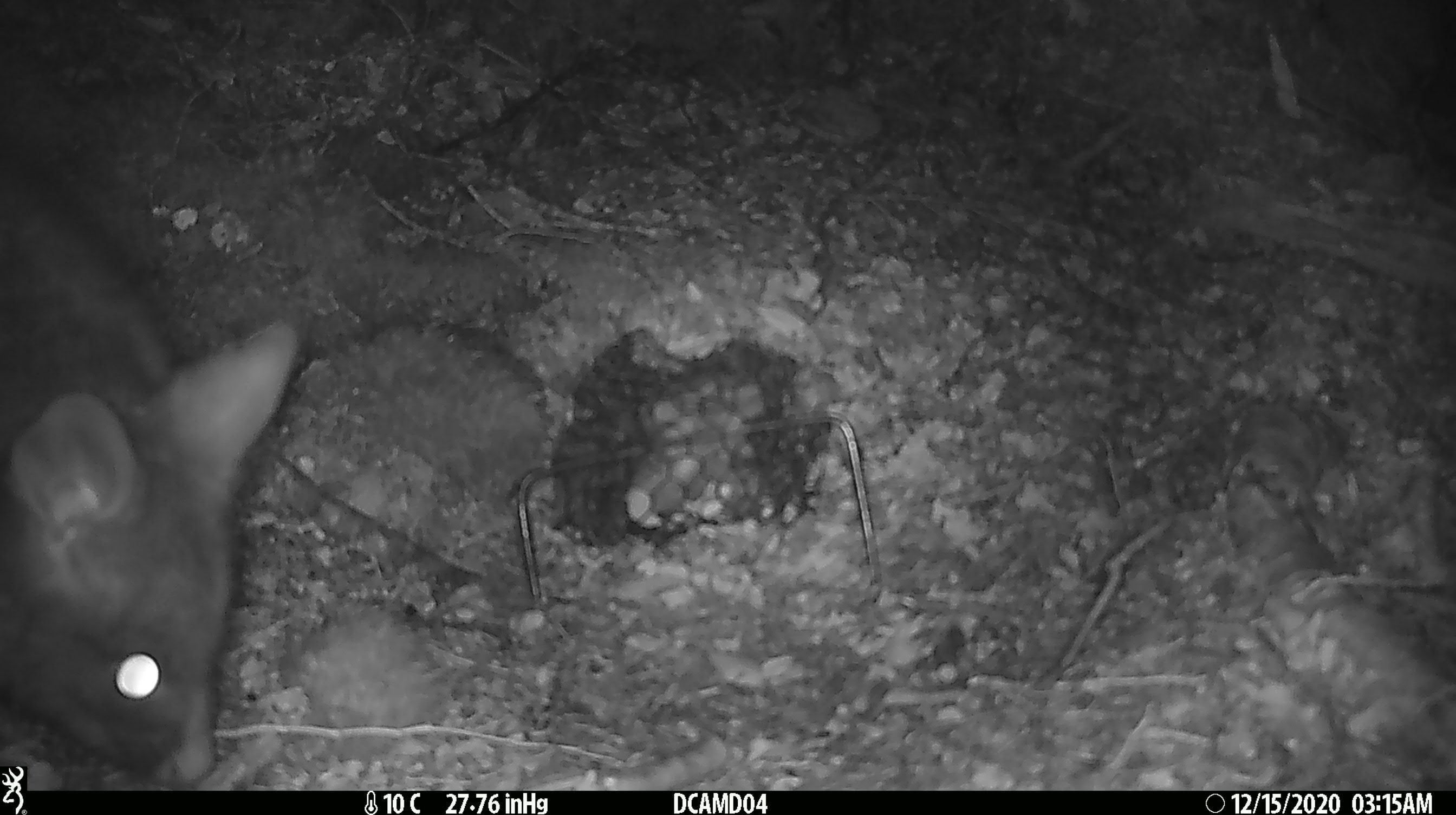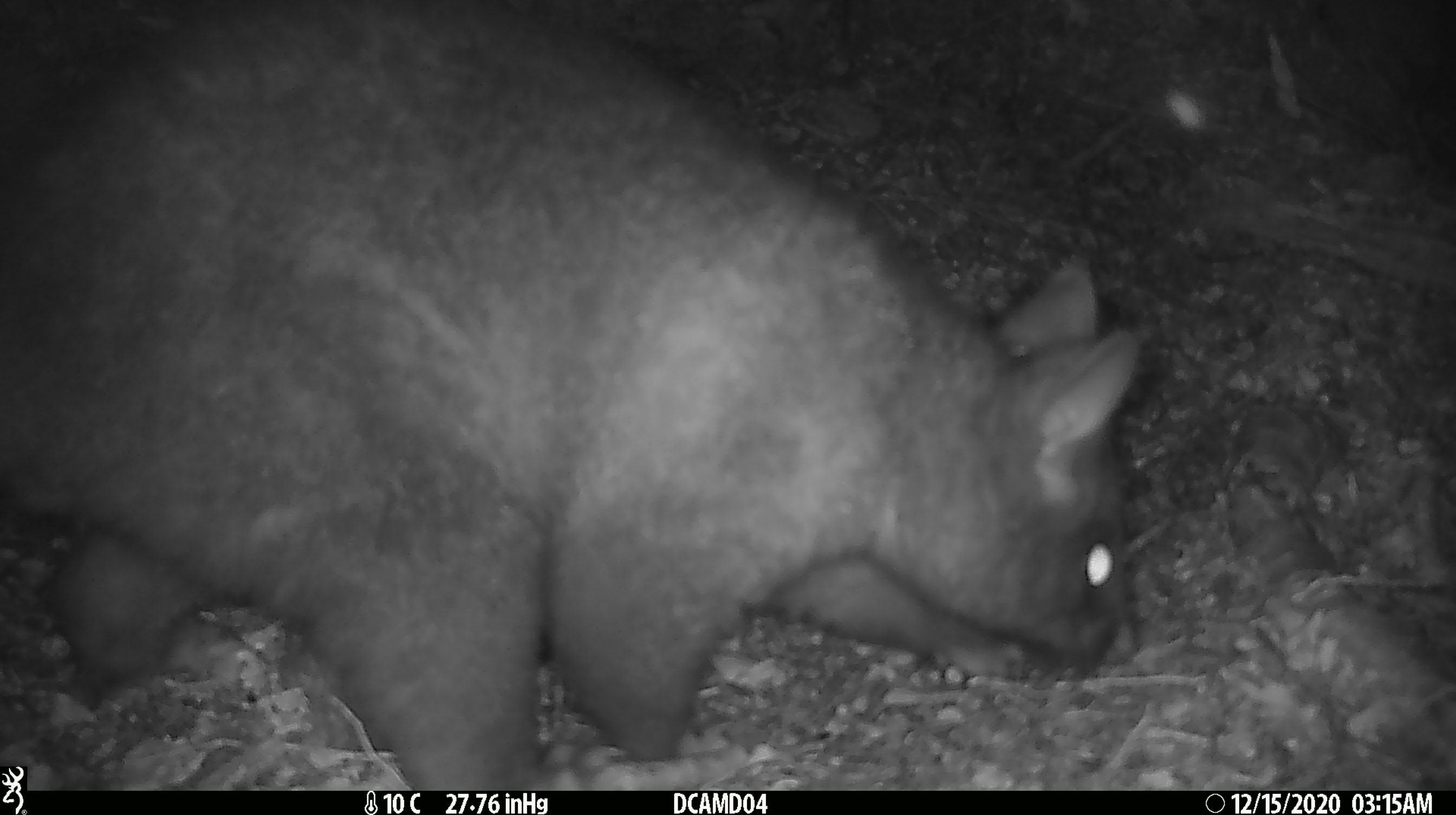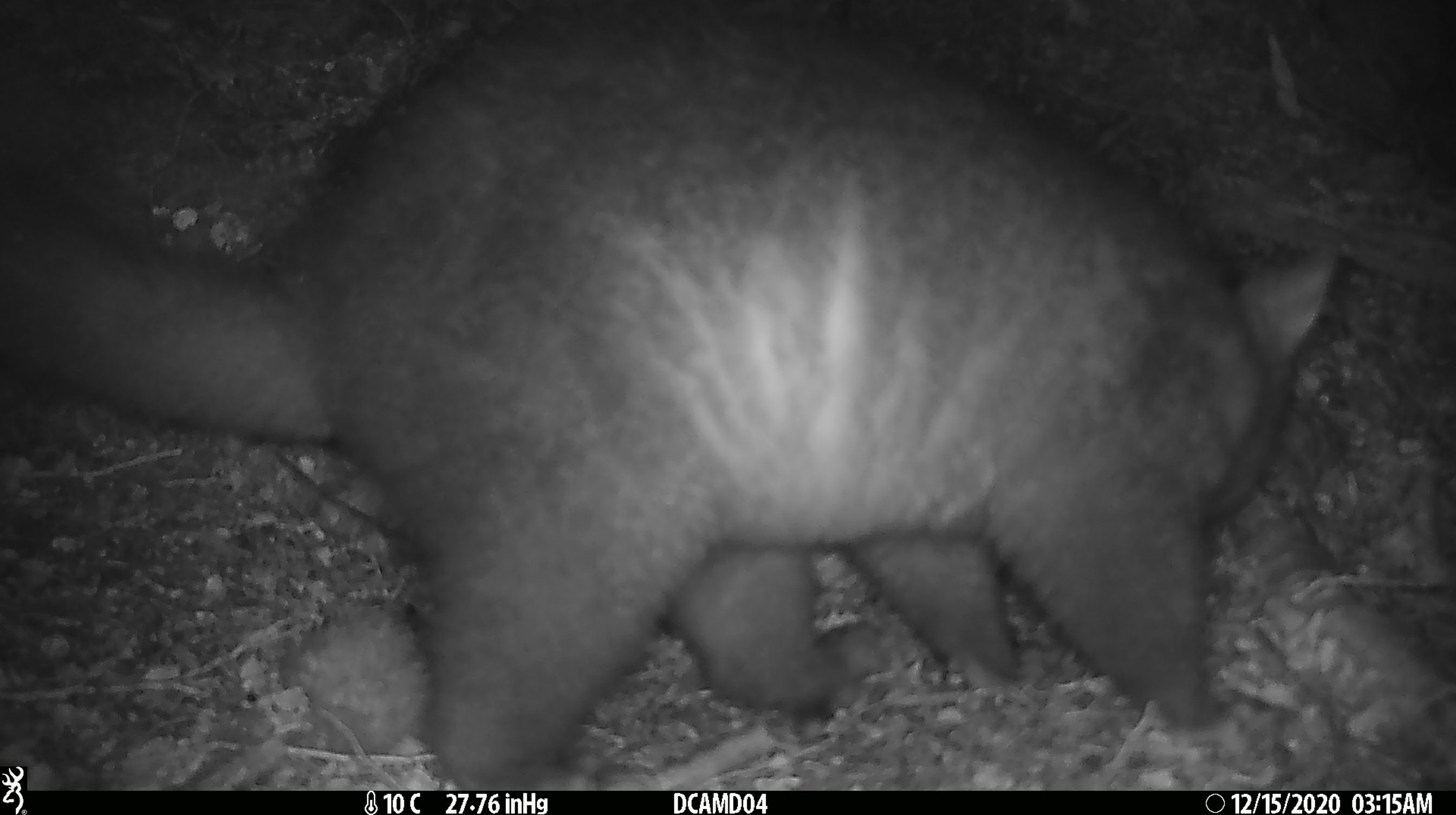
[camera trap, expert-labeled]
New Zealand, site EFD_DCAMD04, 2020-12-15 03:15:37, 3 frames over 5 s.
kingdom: Animalia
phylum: Chordata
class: Mammalia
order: Diprotodontia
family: Phalangeridae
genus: Trichosurus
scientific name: Trichosurus vulpecula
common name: common brushtail possum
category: possum